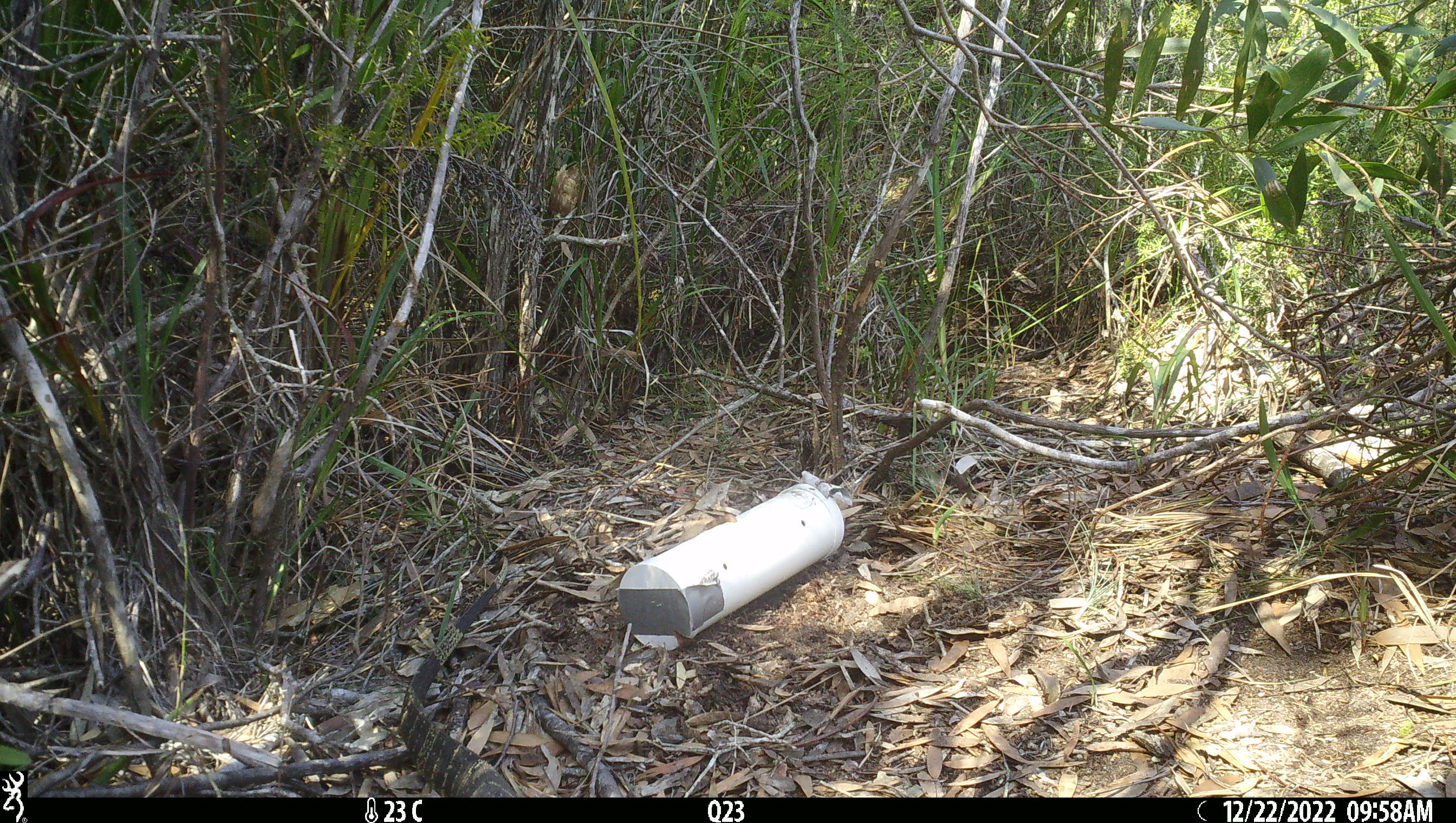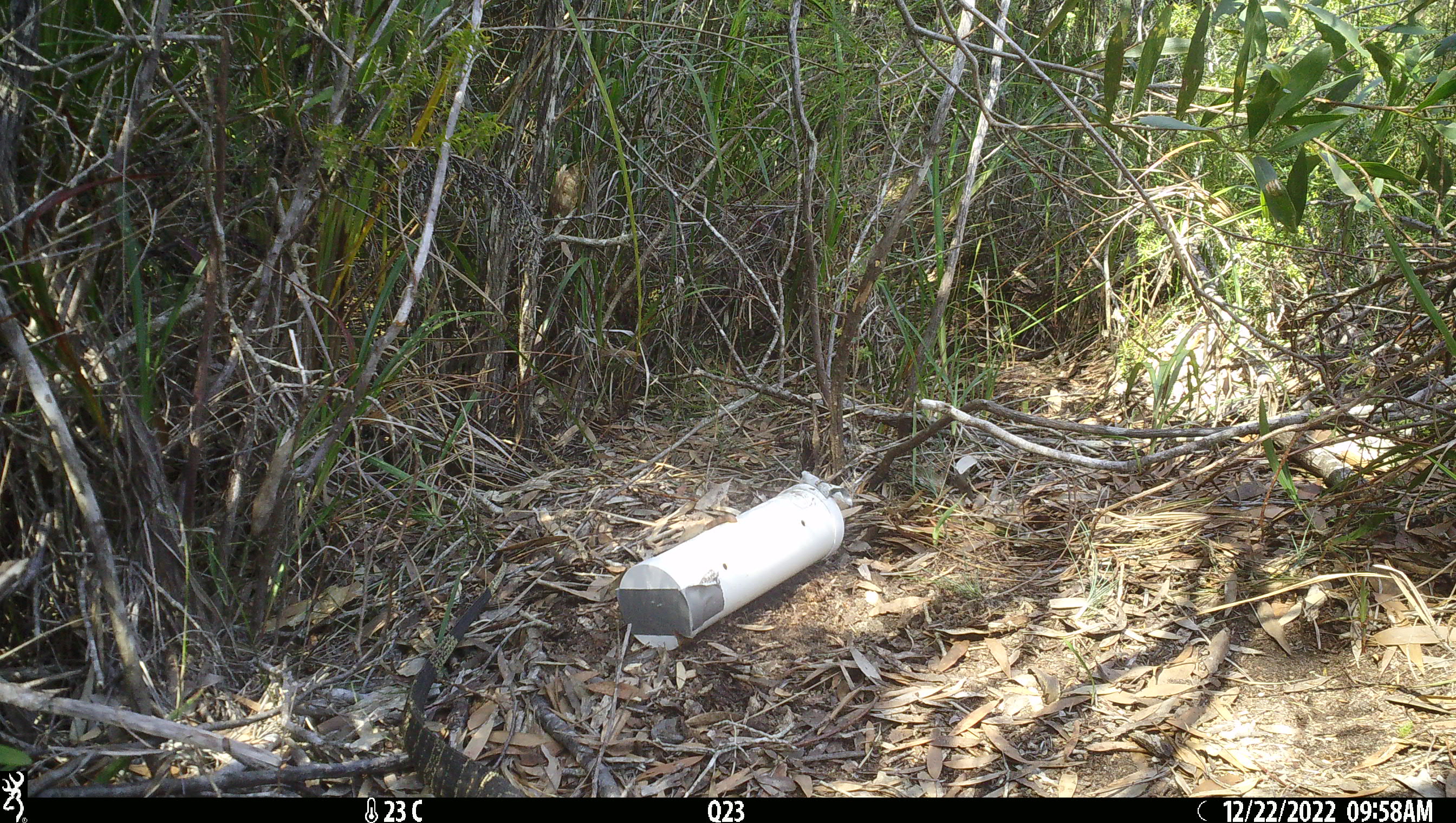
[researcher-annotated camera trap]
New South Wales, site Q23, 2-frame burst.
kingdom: Animalia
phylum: Chordata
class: Reptilia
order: Squamata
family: Varanidae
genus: Varanus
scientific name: Varanus varius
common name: lace monitor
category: goanna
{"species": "goanna (lace monitor) (Varanus varius)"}